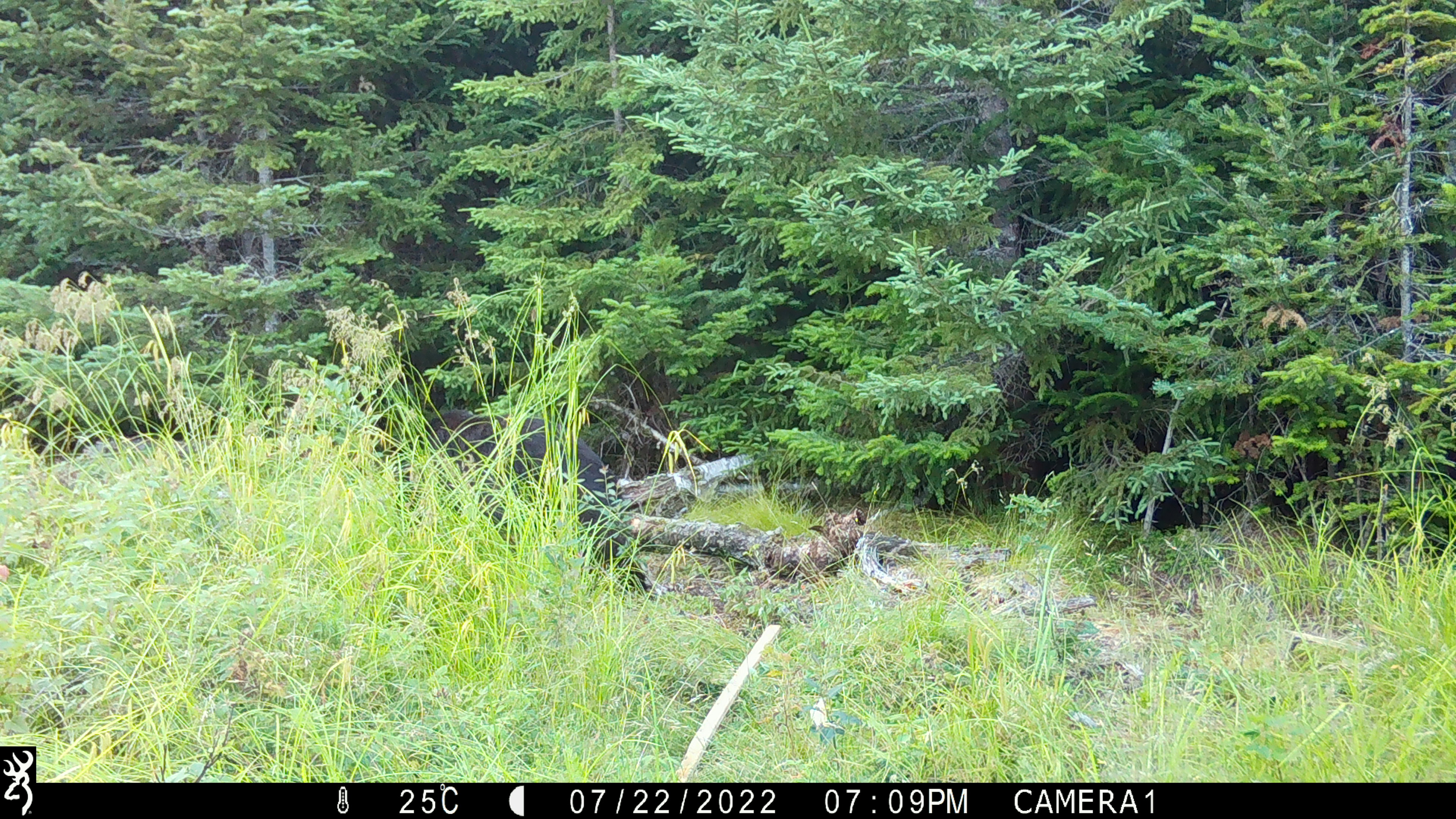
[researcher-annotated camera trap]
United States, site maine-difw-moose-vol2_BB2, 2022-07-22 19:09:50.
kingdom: Animalia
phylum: Chordata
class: Mammalia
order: Carnivora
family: Ursidae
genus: Ursus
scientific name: Ursus americanus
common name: black bear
Black bear (Ursus americanus).